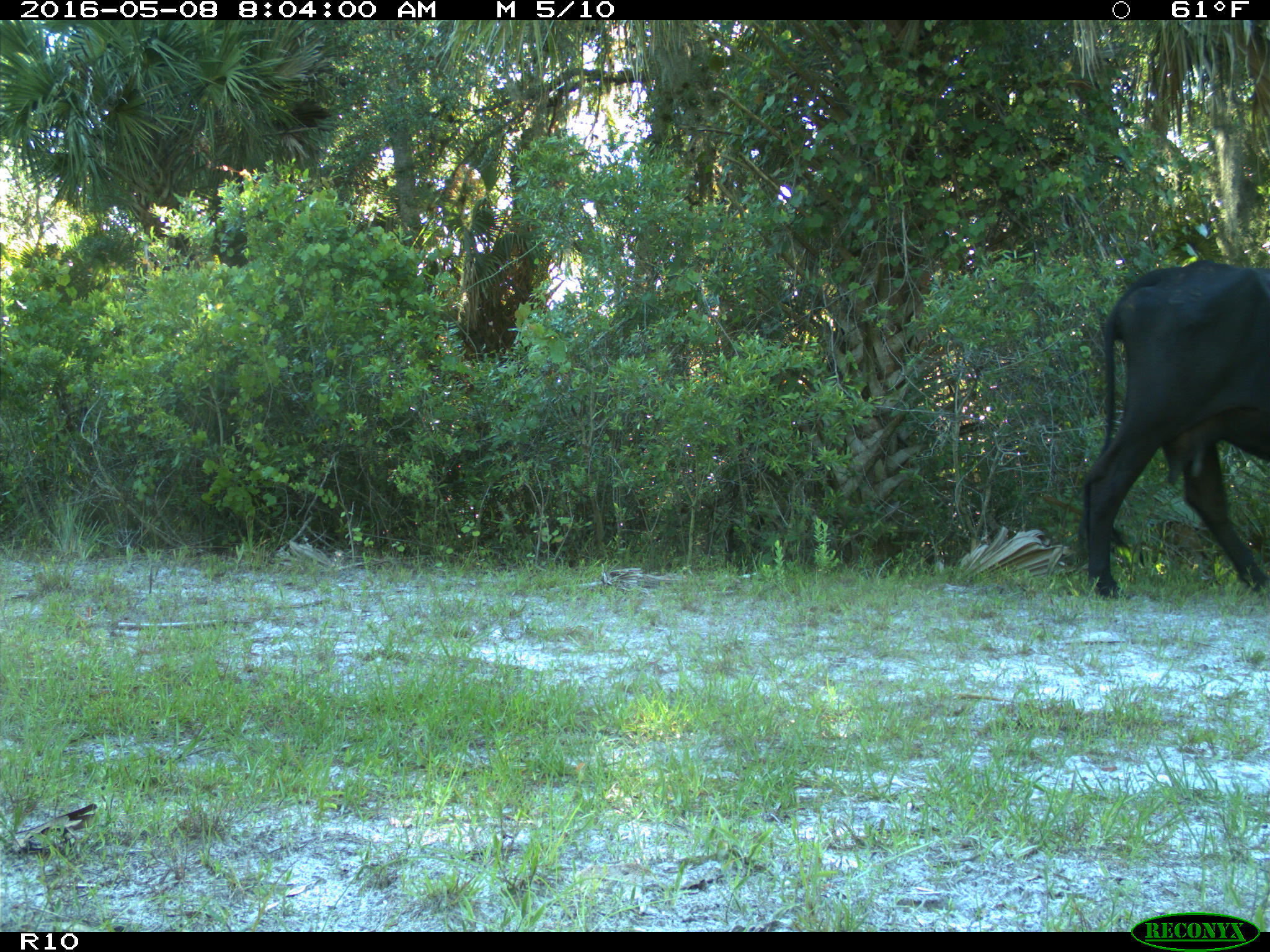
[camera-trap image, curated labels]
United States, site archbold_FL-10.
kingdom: Animalia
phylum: Chordata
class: Mammalia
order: Artiodactyla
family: Bovidae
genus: Bos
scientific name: Bos taurus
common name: domestic cow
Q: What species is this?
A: Bos taurus (domestic cow).